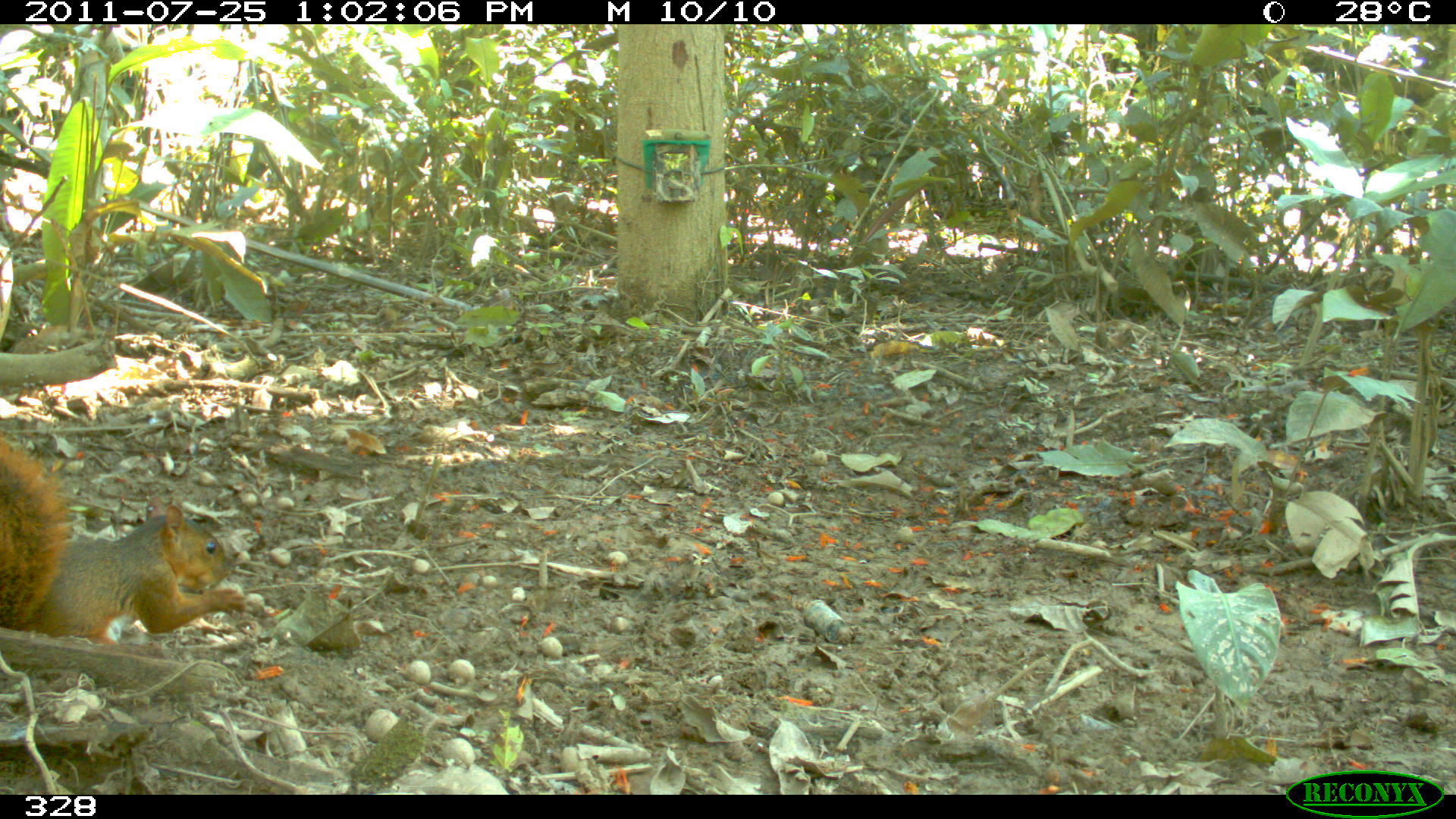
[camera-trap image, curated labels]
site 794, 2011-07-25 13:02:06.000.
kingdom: Animalia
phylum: Chordata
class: Mammalia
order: Rodentia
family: Sciuridae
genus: Sciurus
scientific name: Sciurus spadiceus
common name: southern amazon red squirrel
Sciurus spadiceus (southern amazon red squirrel).